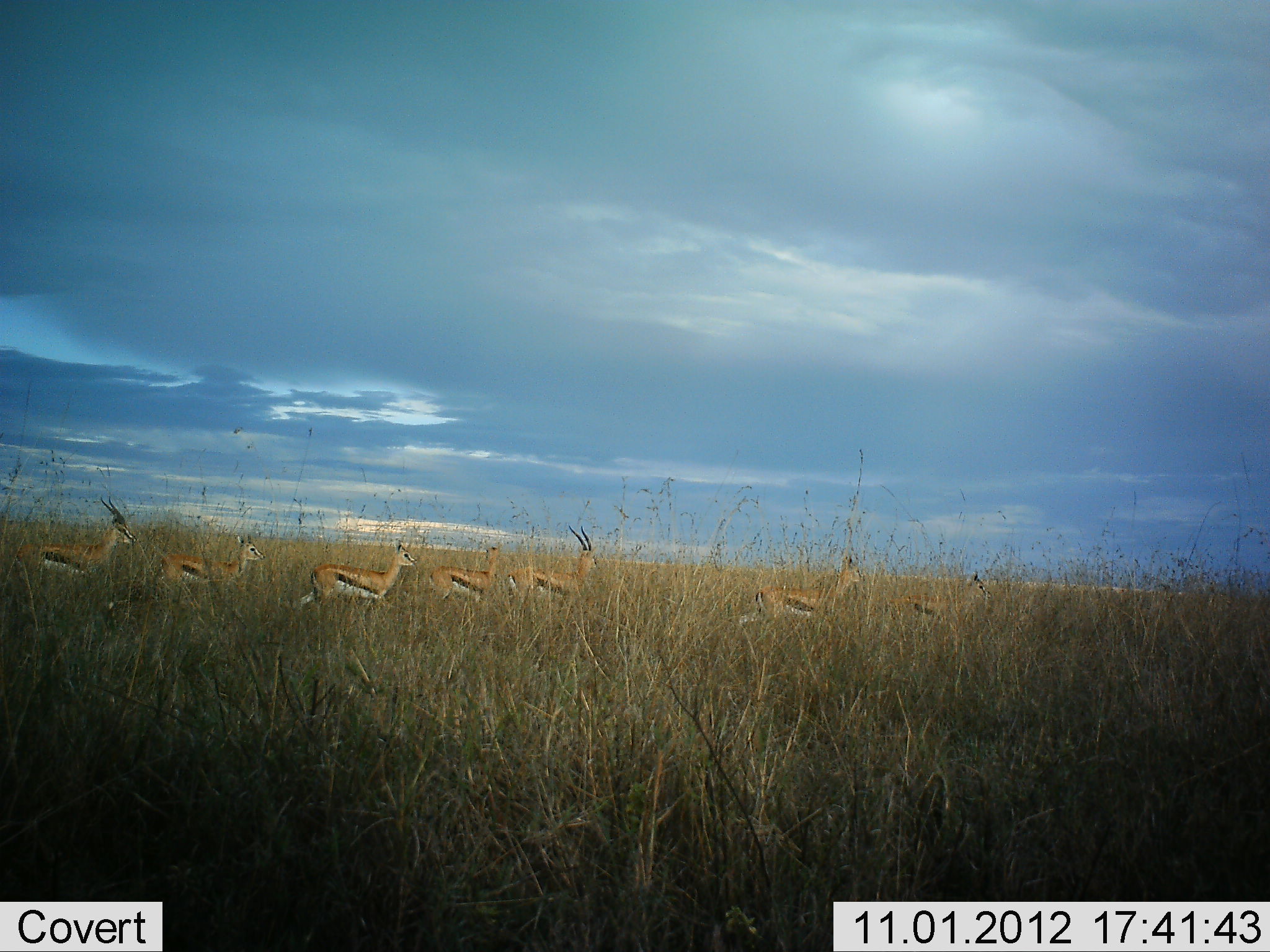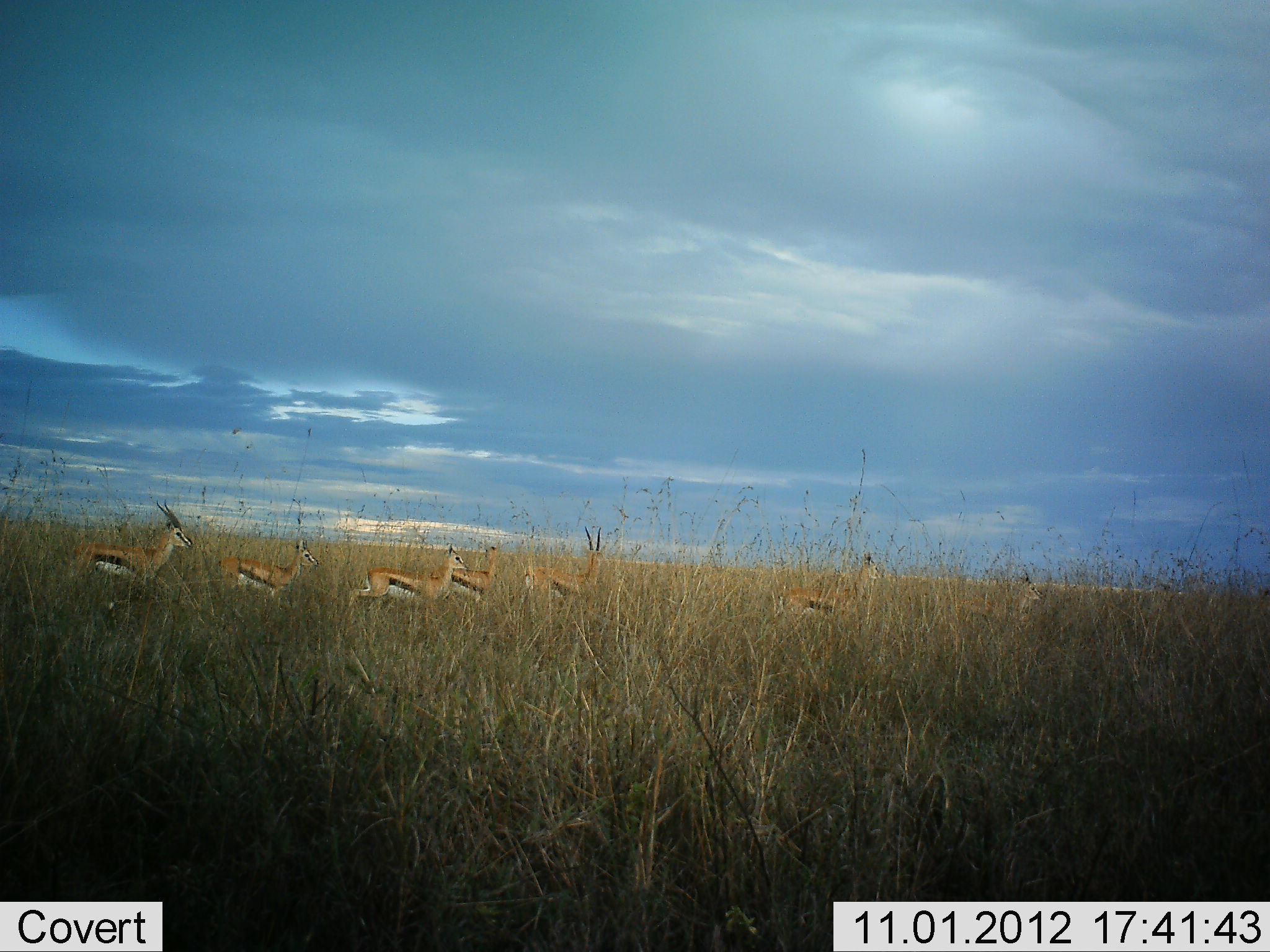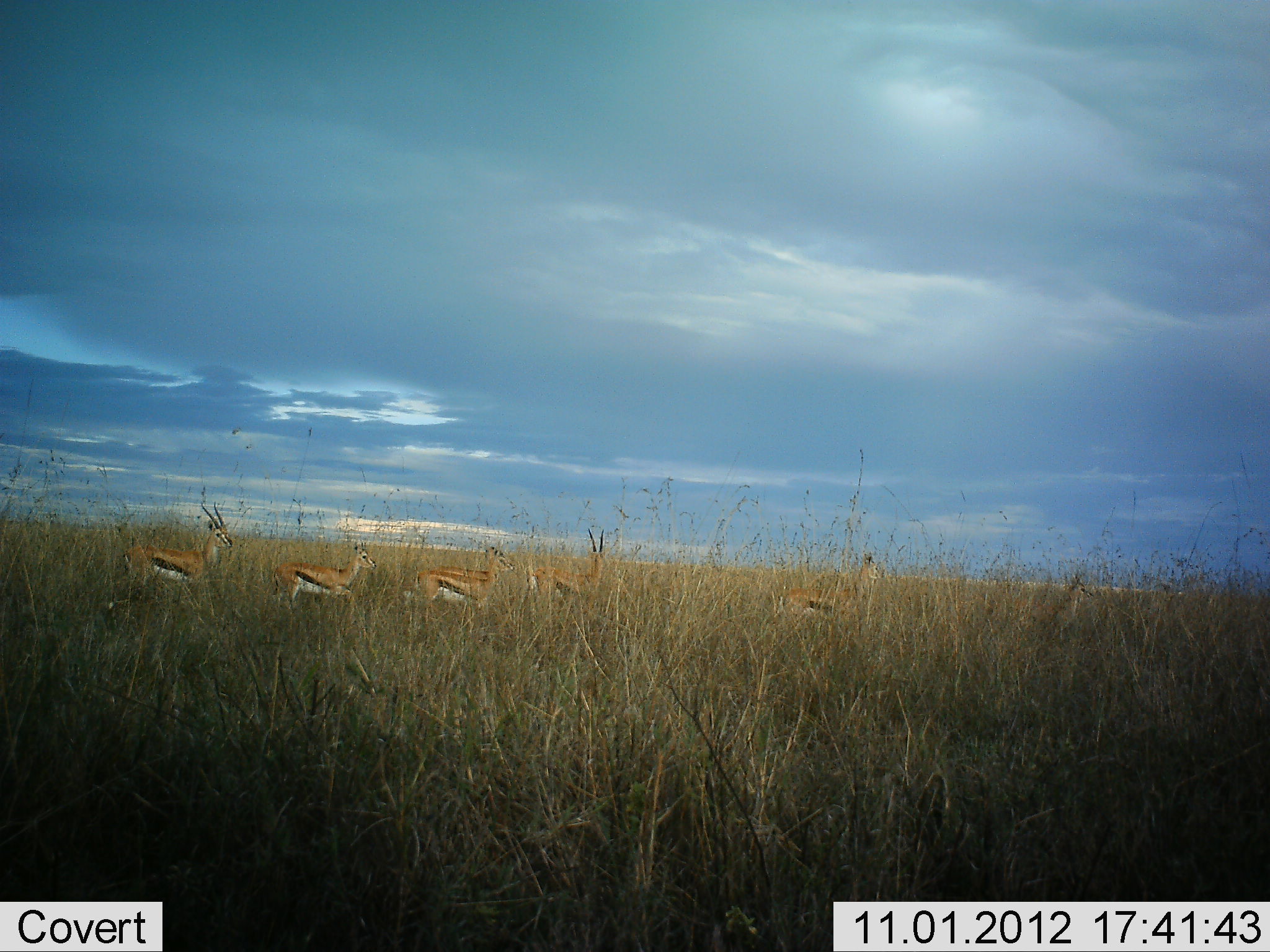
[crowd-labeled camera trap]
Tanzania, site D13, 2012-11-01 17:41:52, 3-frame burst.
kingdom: Animalia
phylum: Chordata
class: Mammalia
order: Artiodactyla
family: Bovidae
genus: Eudorcas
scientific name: Eudorcas thomsonii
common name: thomson's gazelle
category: gazellethomsons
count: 7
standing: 10%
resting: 0%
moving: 100%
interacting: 0%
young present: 10%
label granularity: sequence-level